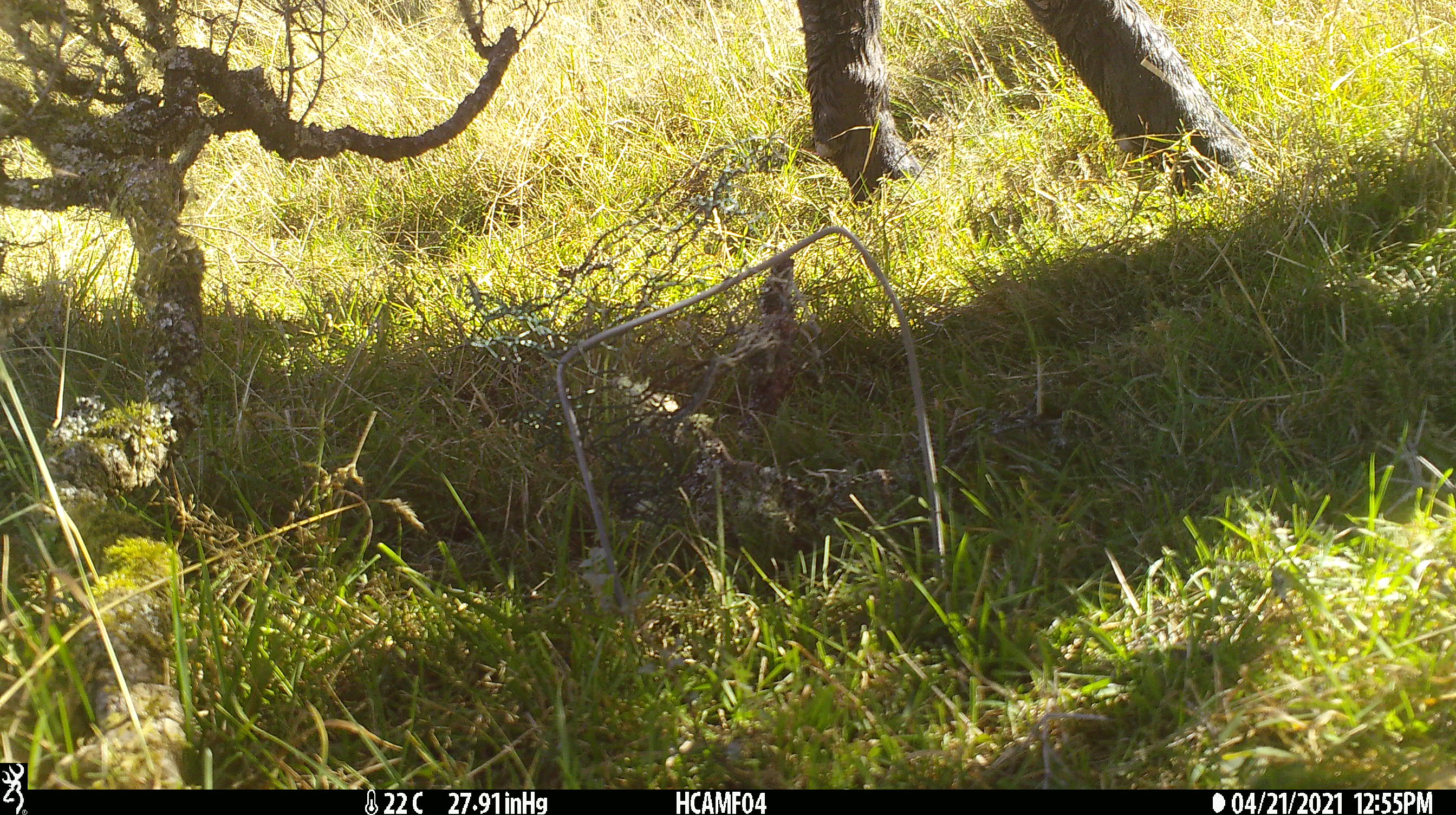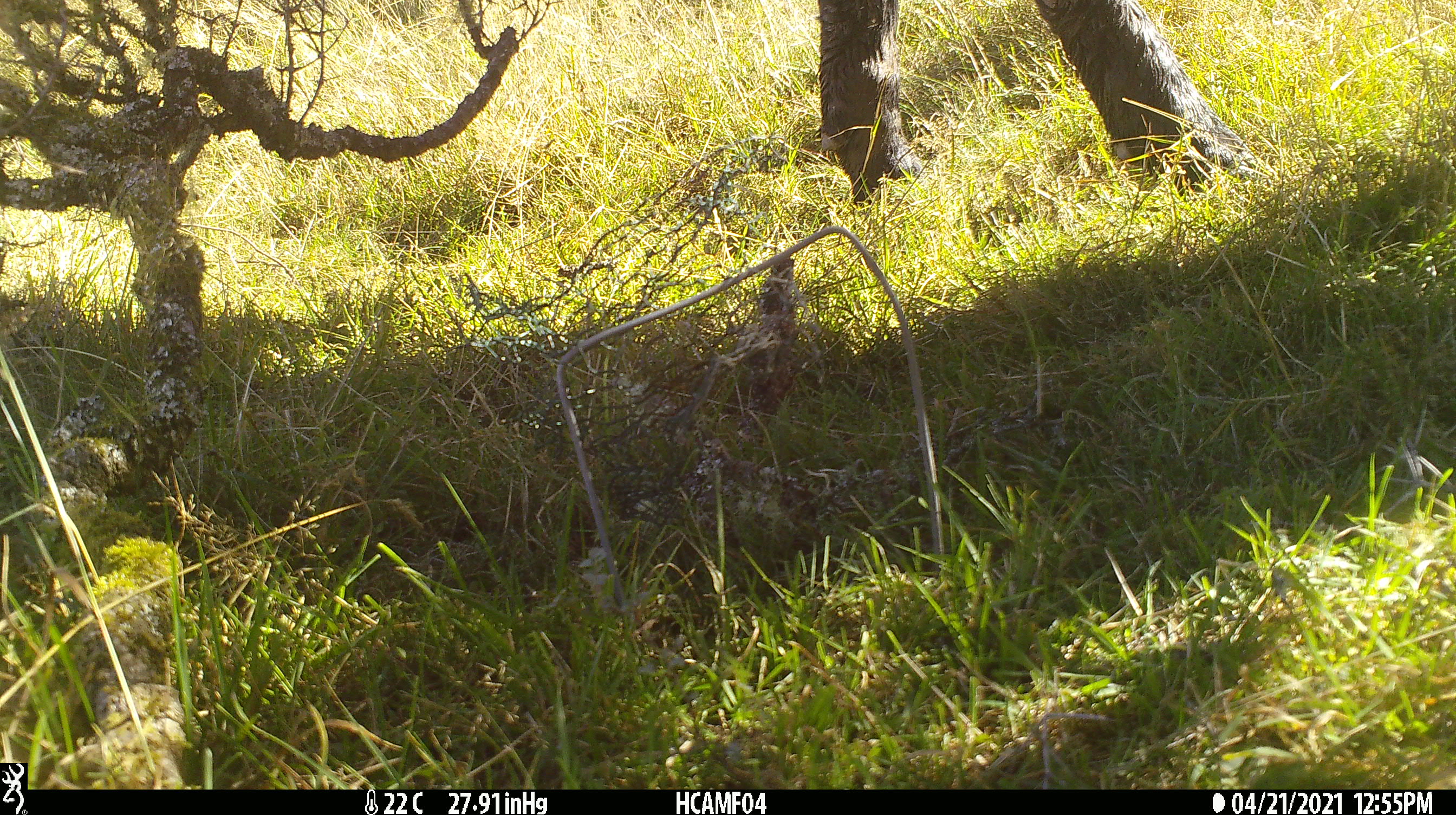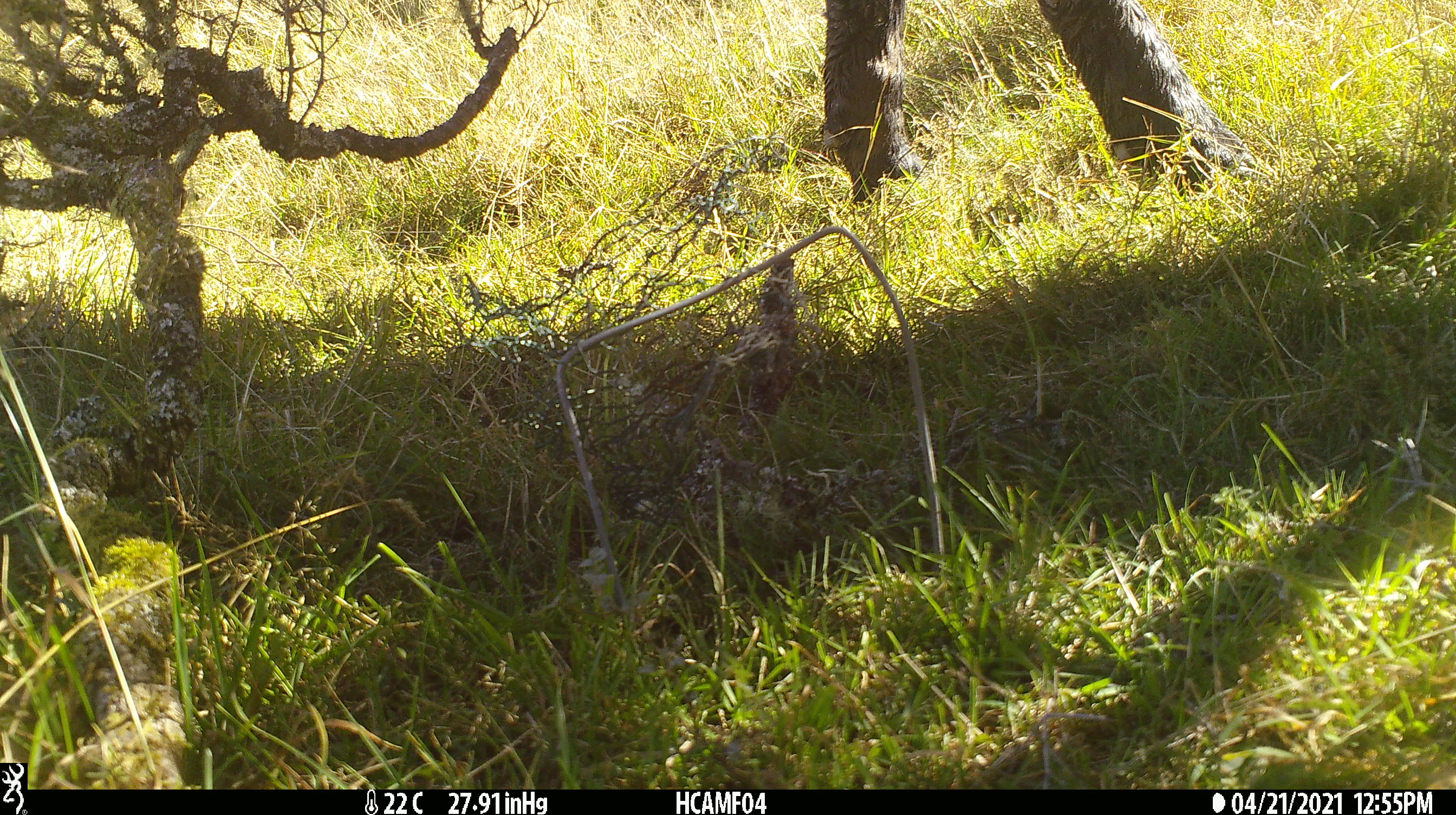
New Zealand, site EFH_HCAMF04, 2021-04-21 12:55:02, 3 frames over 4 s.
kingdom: Animalia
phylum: Chordata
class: Mammalia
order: Artiodactyla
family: Bovidae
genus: Bos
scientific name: Bos taurus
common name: domestic cow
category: cow